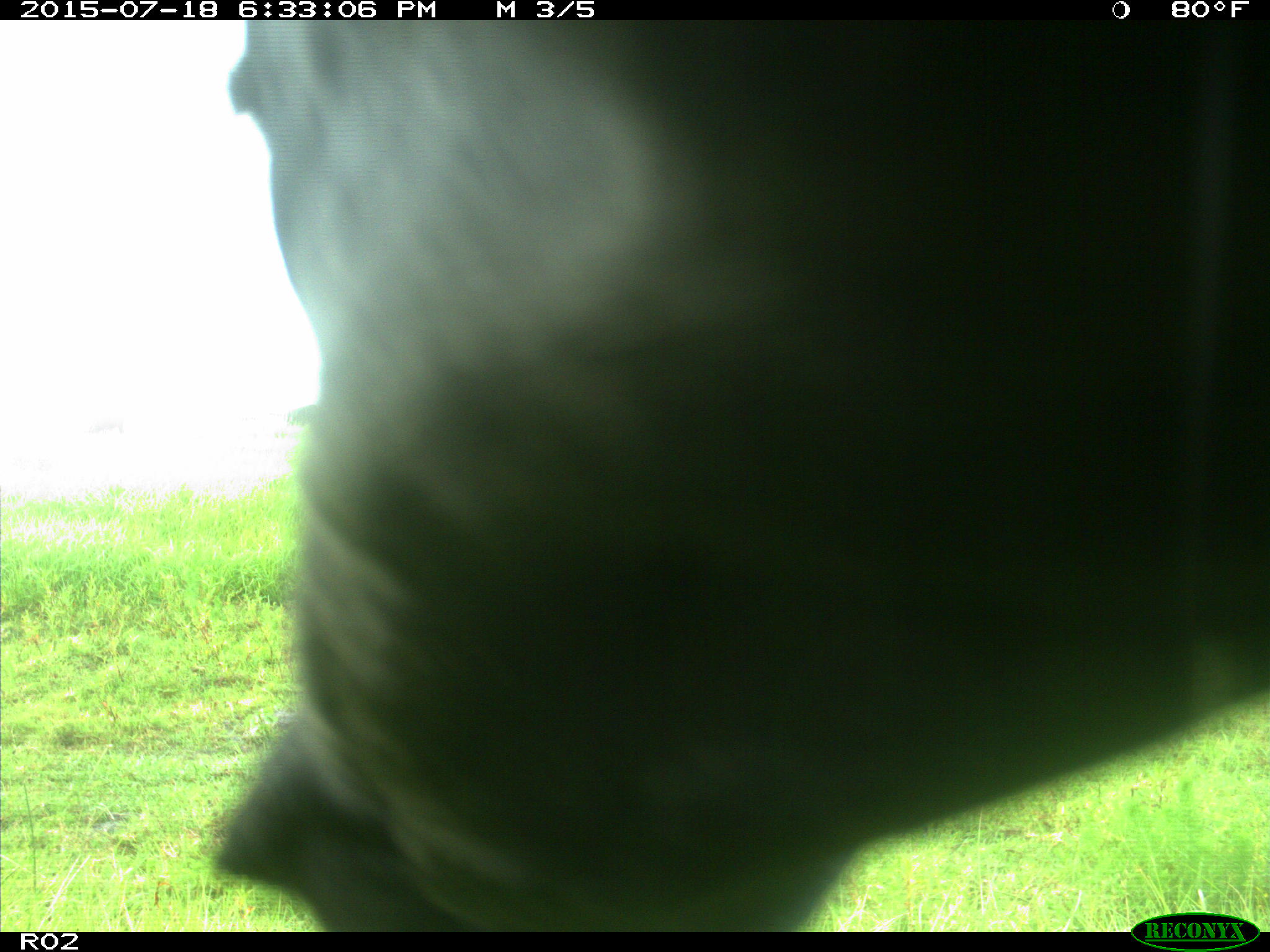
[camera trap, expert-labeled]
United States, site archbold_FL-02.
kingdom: Animalia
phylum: Chordata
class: Mammalia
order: Artiodactyla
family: Bovidae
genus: Bos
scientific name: Bos taurus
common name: domestic cow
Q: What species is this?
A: Bos taurus (domestic cow).